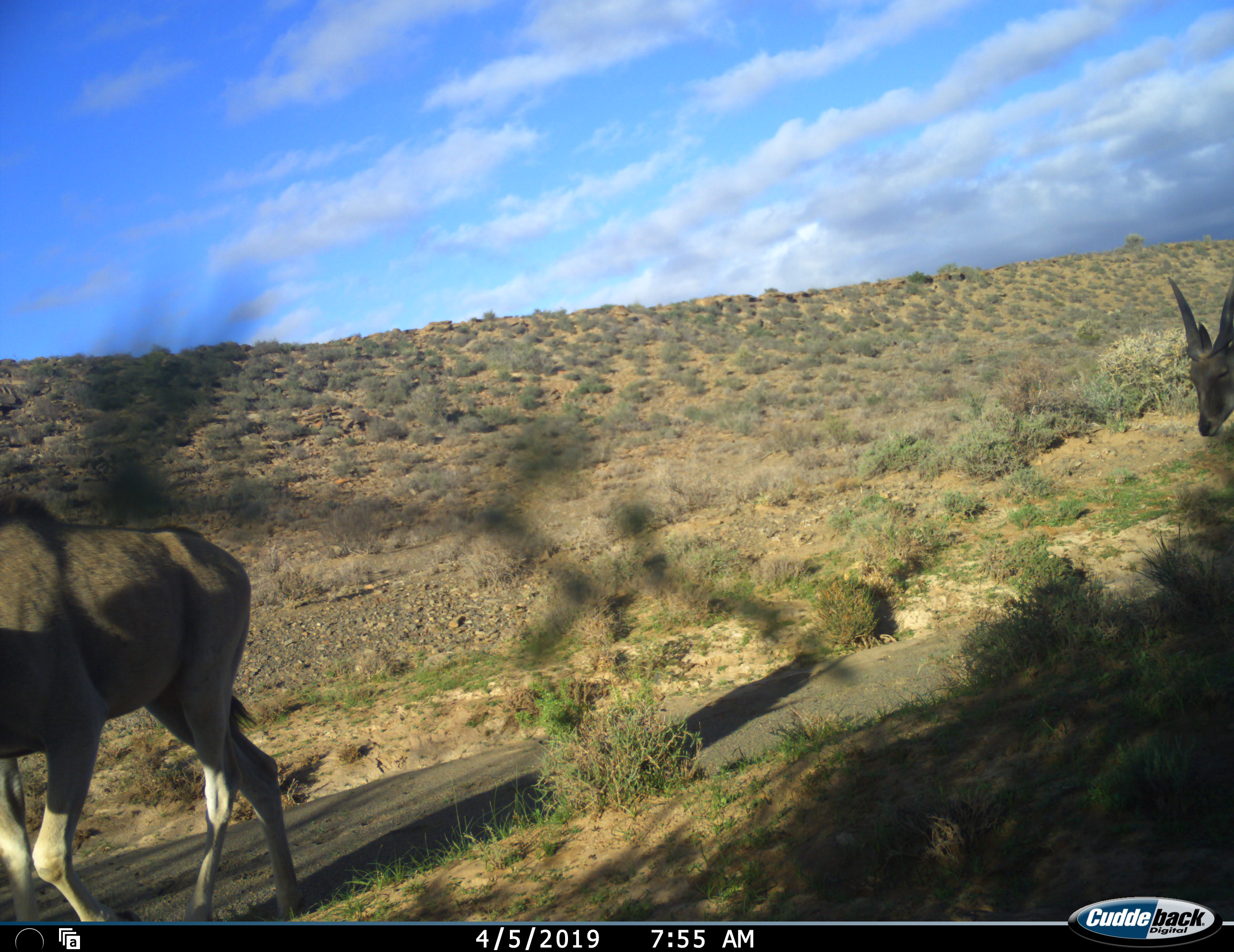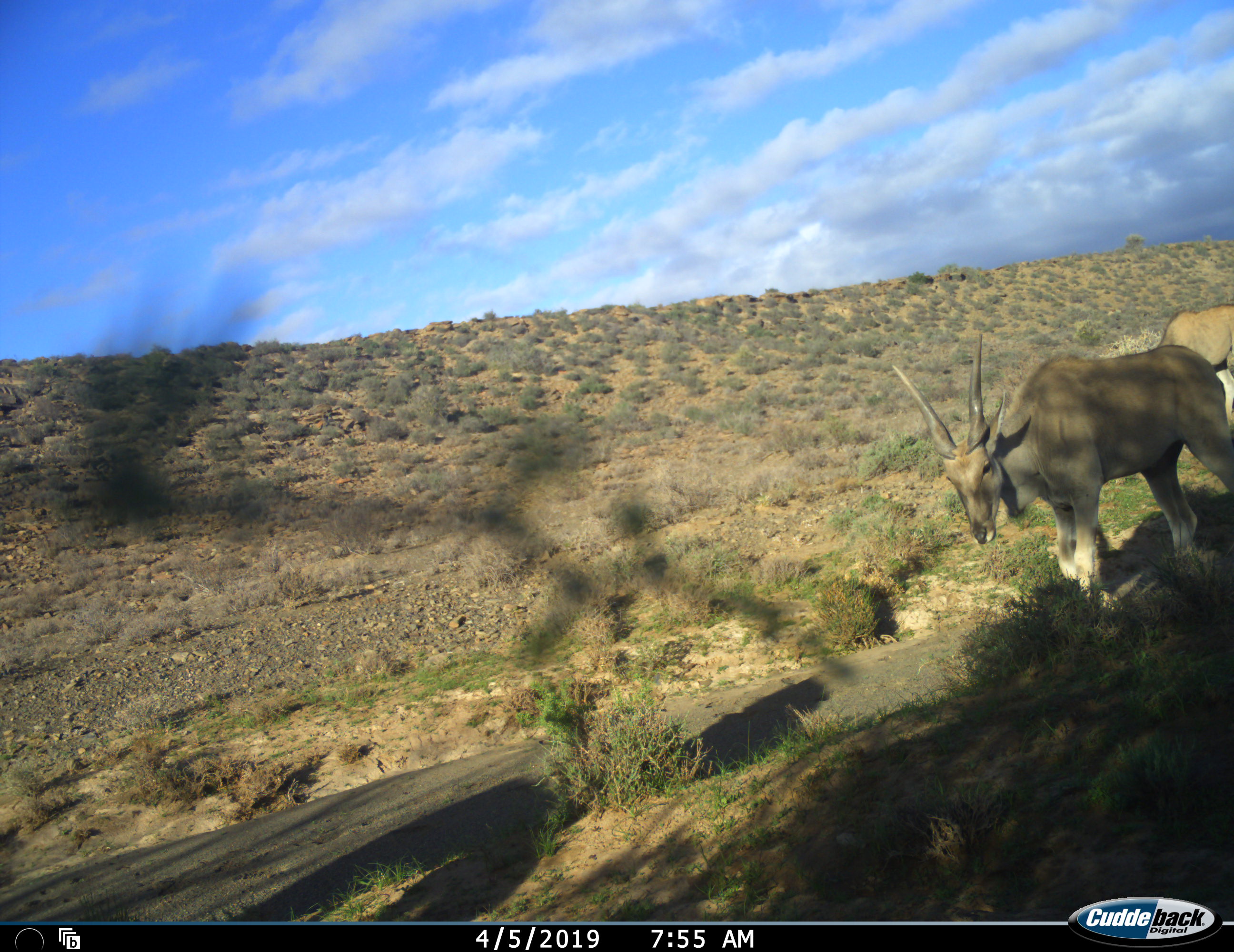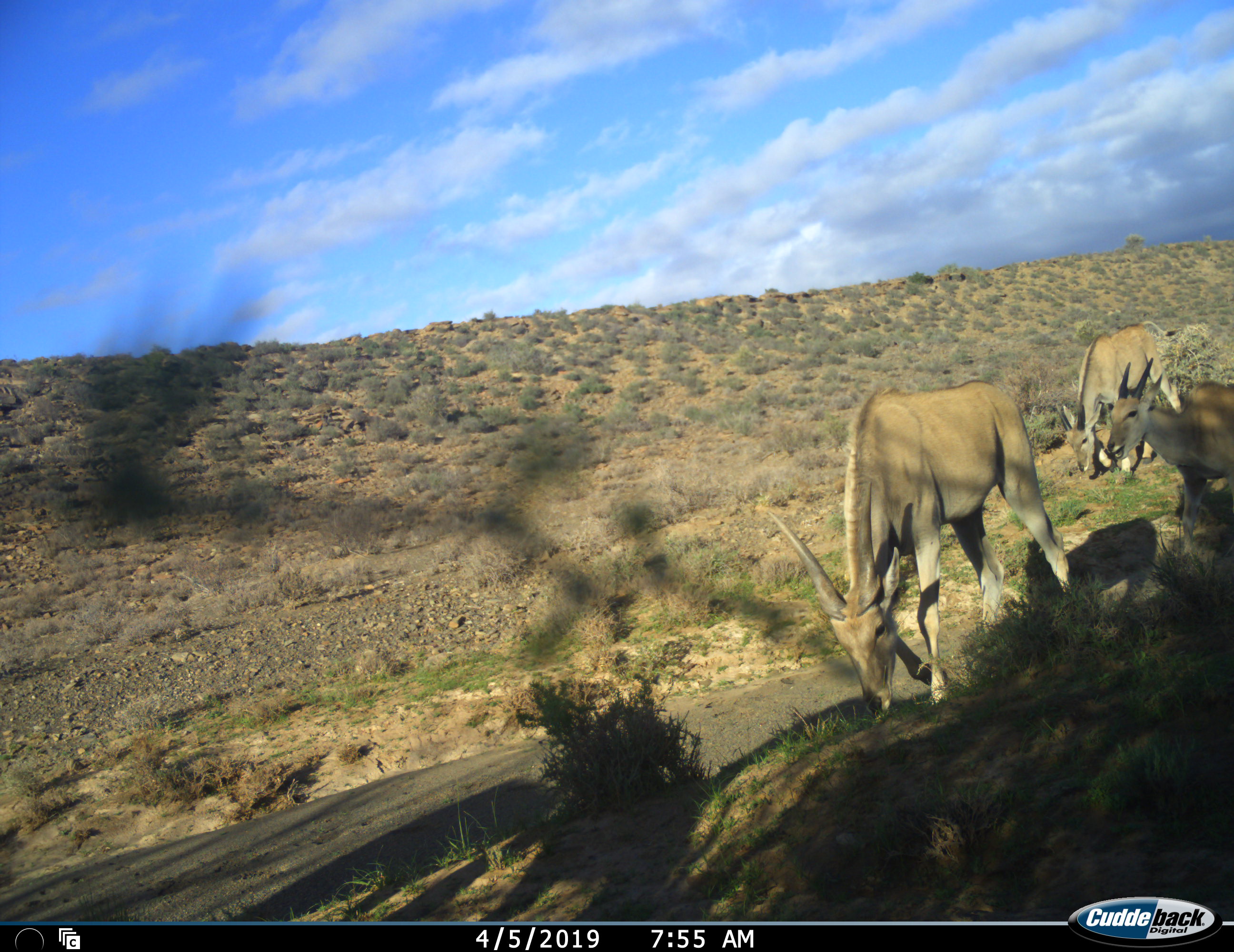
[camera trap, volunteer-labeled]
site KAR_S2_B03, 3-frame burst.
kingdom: Animalia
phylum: Chordata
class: Mammalia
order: Artiodactyla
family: Bovidae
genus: Tragelaphus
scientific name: Tragelaphus oryx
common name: eland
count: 4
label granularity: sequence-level